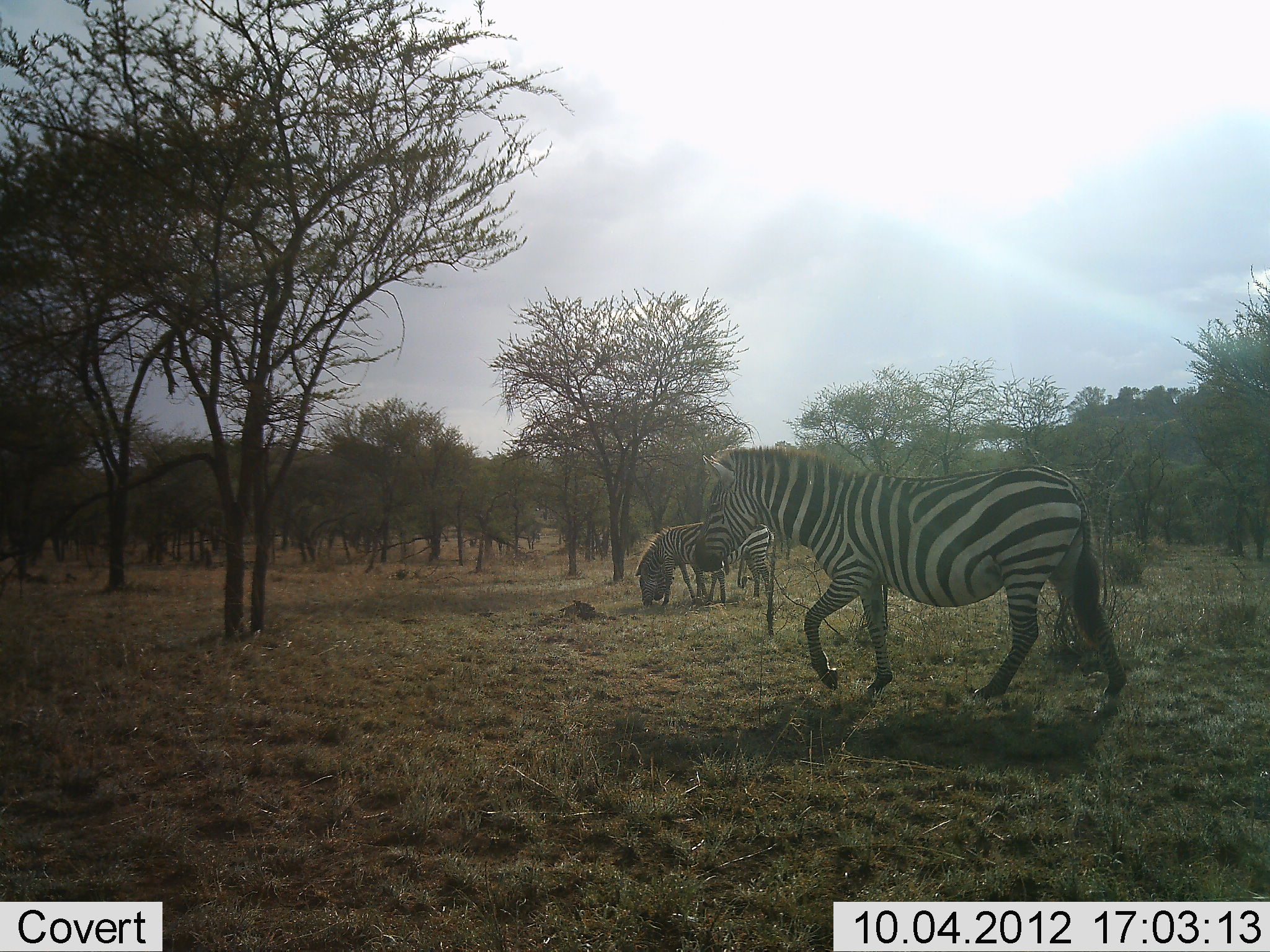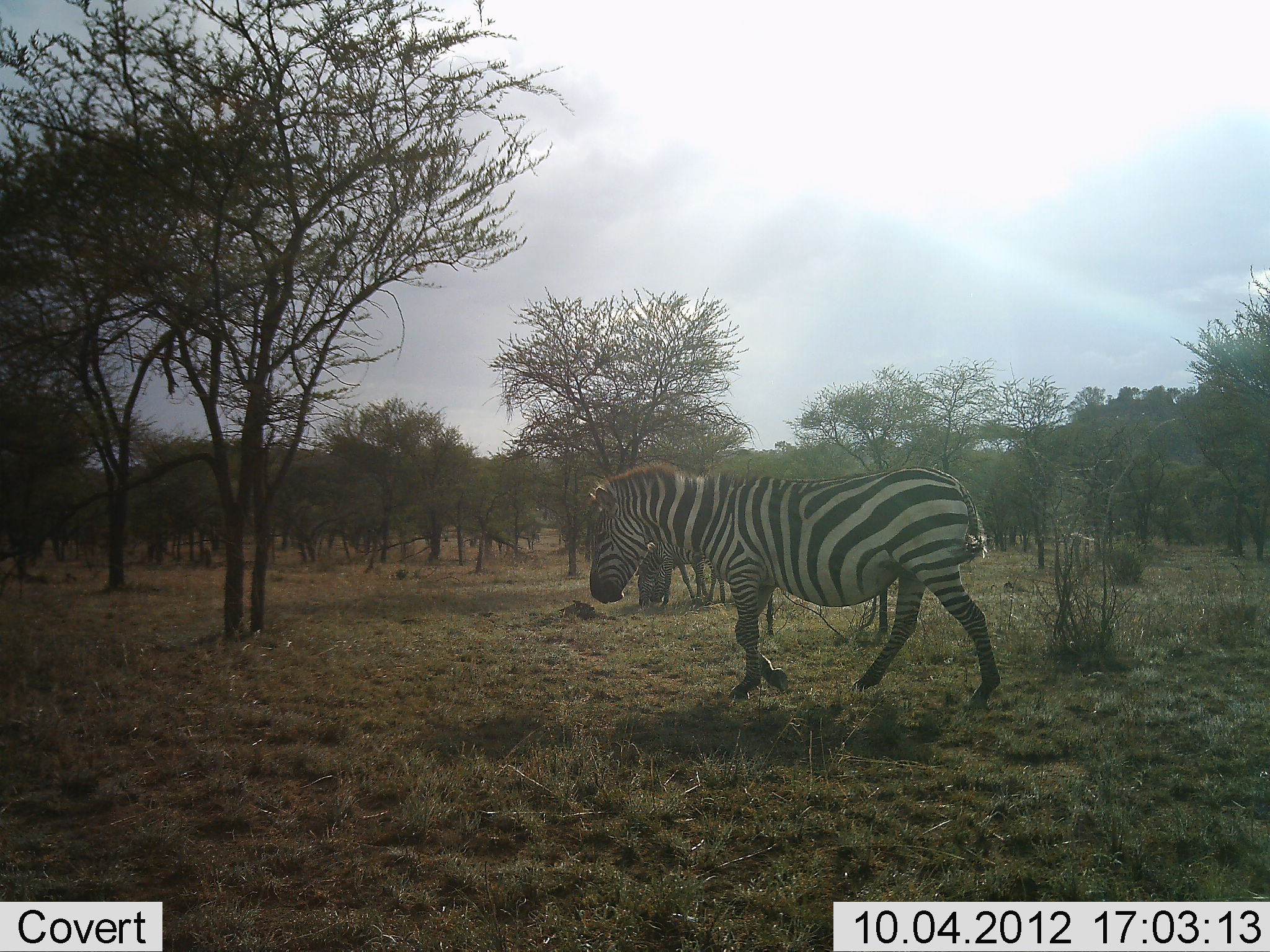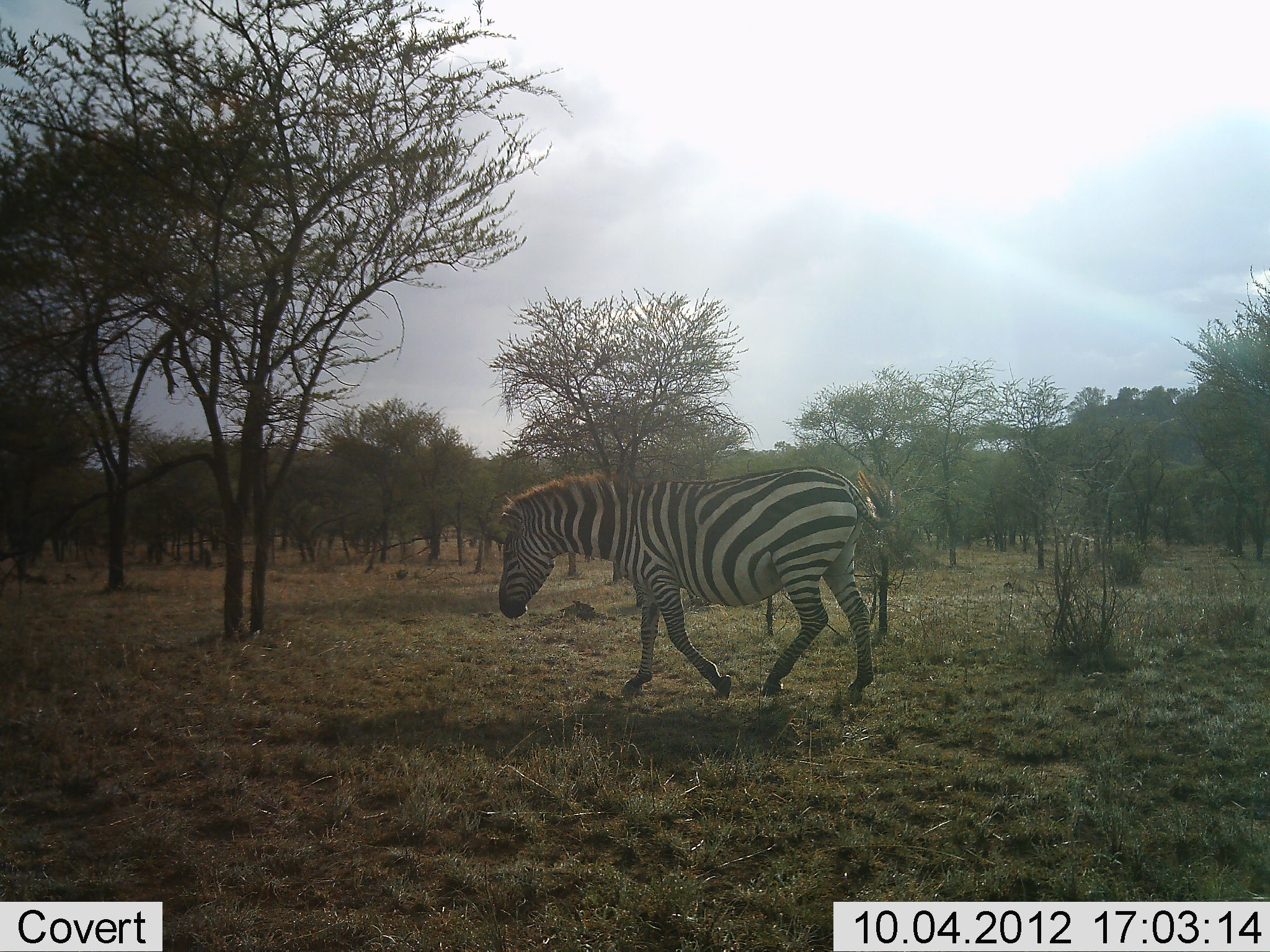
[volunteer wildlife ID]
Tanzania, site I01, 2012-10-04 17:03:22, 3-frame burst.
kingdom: Animalia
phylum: Chordata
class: Mammalia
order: Perissodactyla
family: Equidae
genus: Equus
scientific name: Equus quagga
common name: plains zebra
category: zebra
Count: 2.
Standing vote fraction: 30%.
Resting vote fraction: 0%.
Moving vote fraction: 100%.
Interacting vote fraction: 0%.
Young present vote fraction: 0%.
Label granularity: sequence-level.